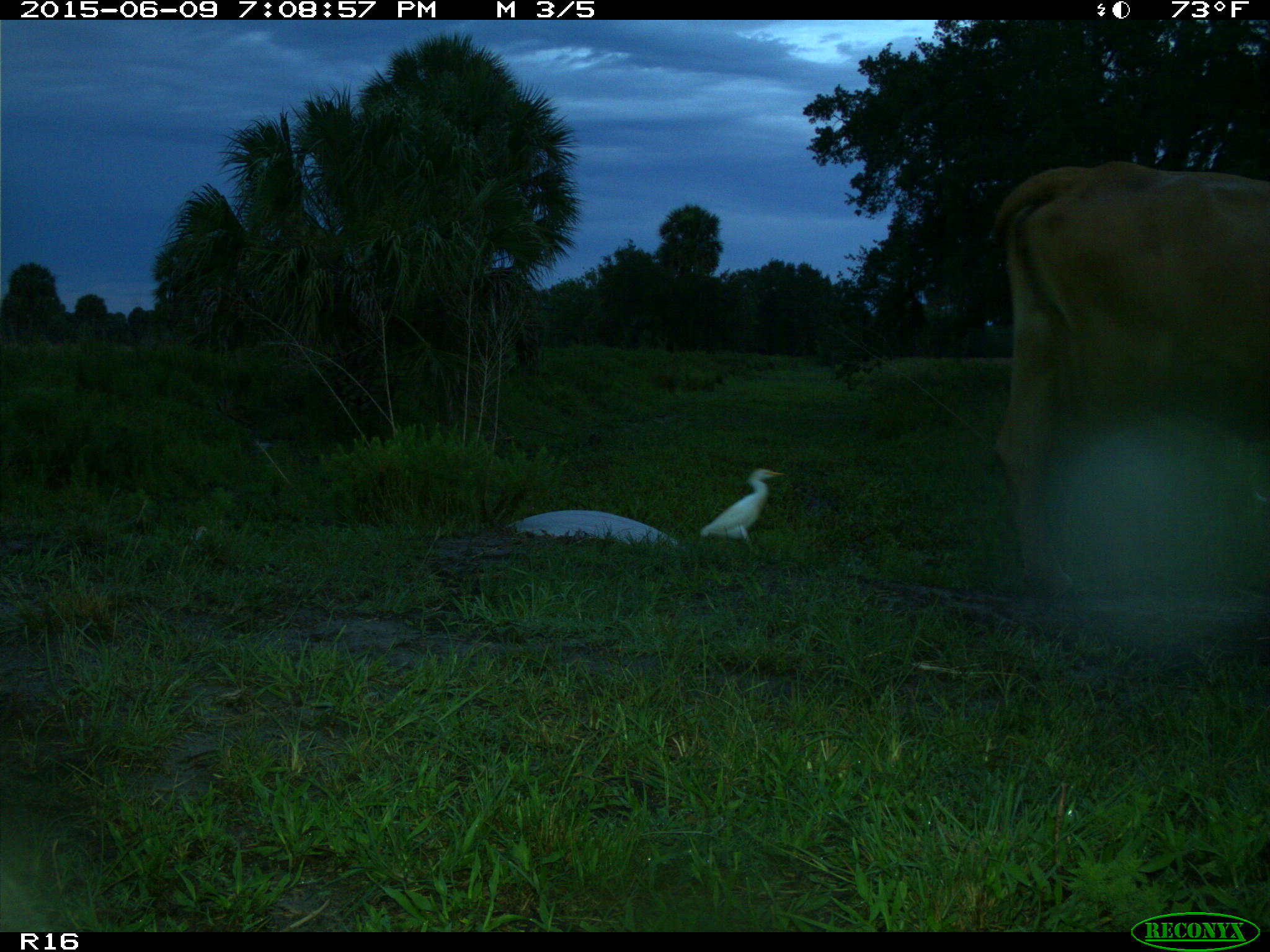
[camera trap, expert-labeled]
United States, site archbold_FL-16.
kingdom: Animalia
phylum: Chordata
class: Mammalia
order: Artiodactyla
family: Bovidae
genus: Bos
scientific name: Bos taurus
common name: domestic cow